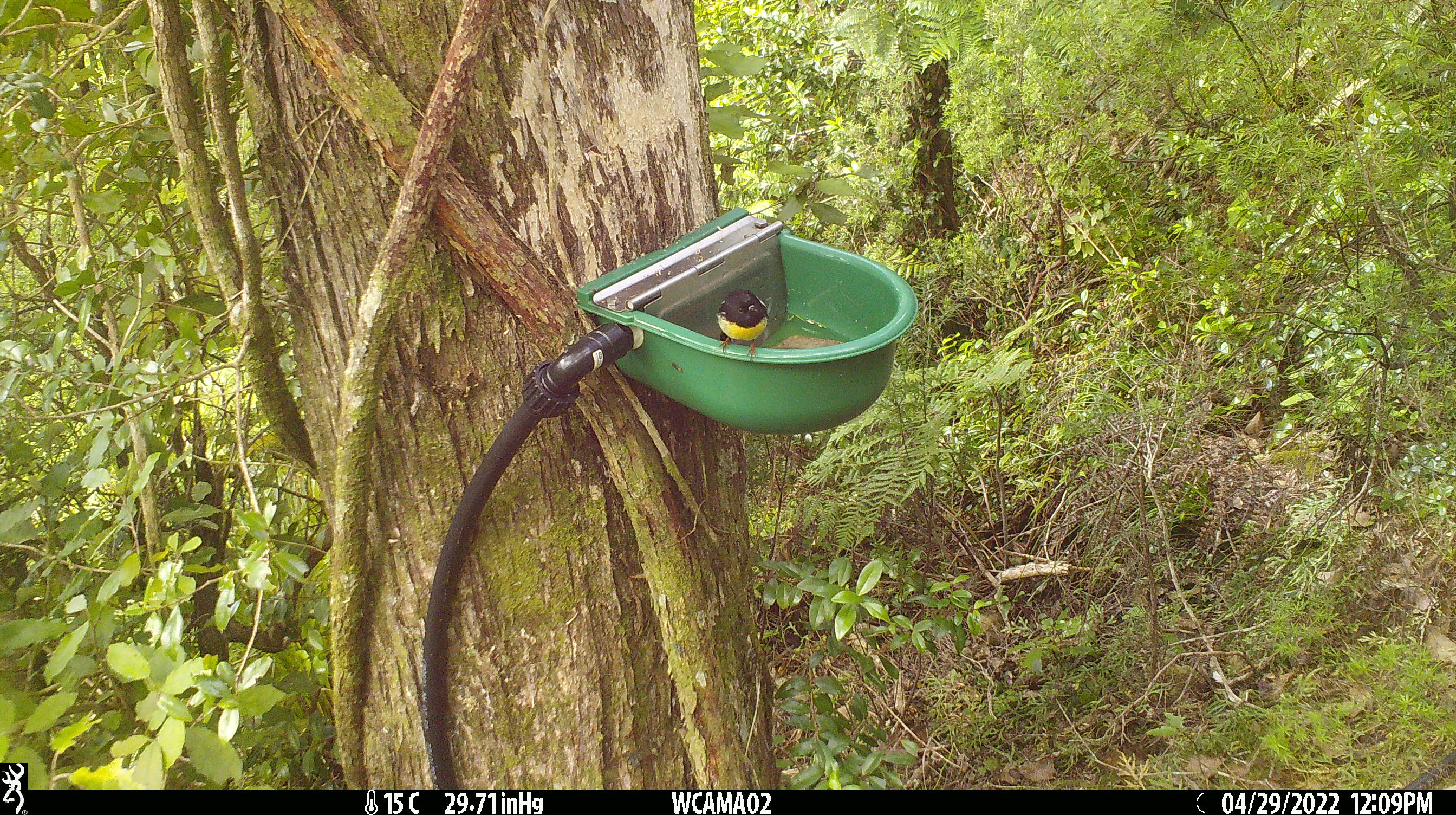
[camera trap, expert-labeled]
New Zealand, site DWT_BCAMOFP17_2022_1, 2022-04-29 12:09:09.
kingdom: Animalia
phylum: Chordata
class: Aves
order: Passeriformes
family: Petroicidae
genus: Petroica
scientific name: Petroica macrocephala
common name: tomtit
Tomtit (Petroica macrocephala).